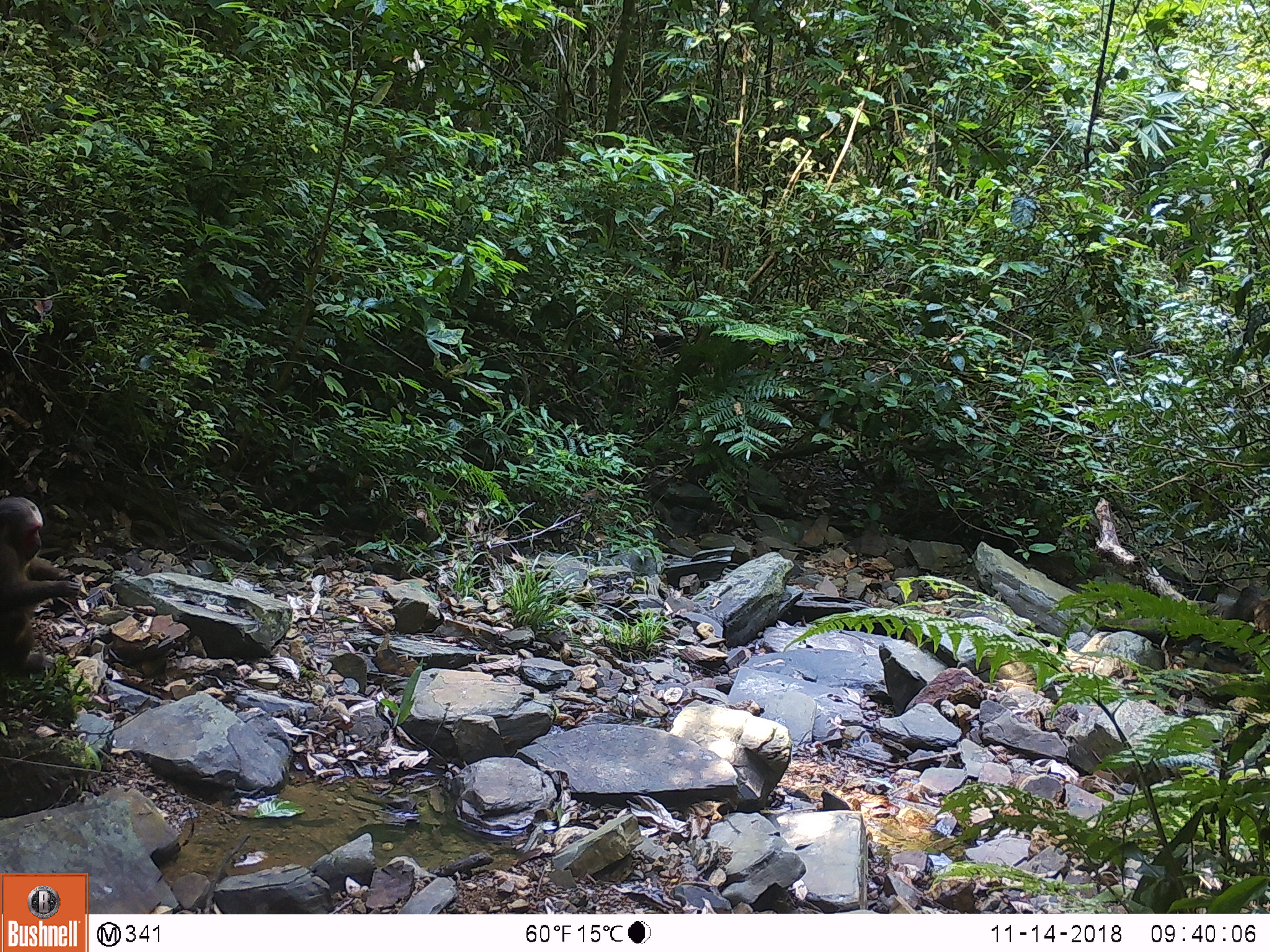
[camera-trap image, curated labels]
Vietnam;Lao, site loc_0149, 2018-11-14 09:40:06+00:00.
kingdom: Animalia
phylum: Chordata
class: Mammalia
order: Primates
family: Cercopithecidae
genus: Macaca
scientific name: Macaca arctoides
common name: stump-tailed macaque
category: stump tailed macaque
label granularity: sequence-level